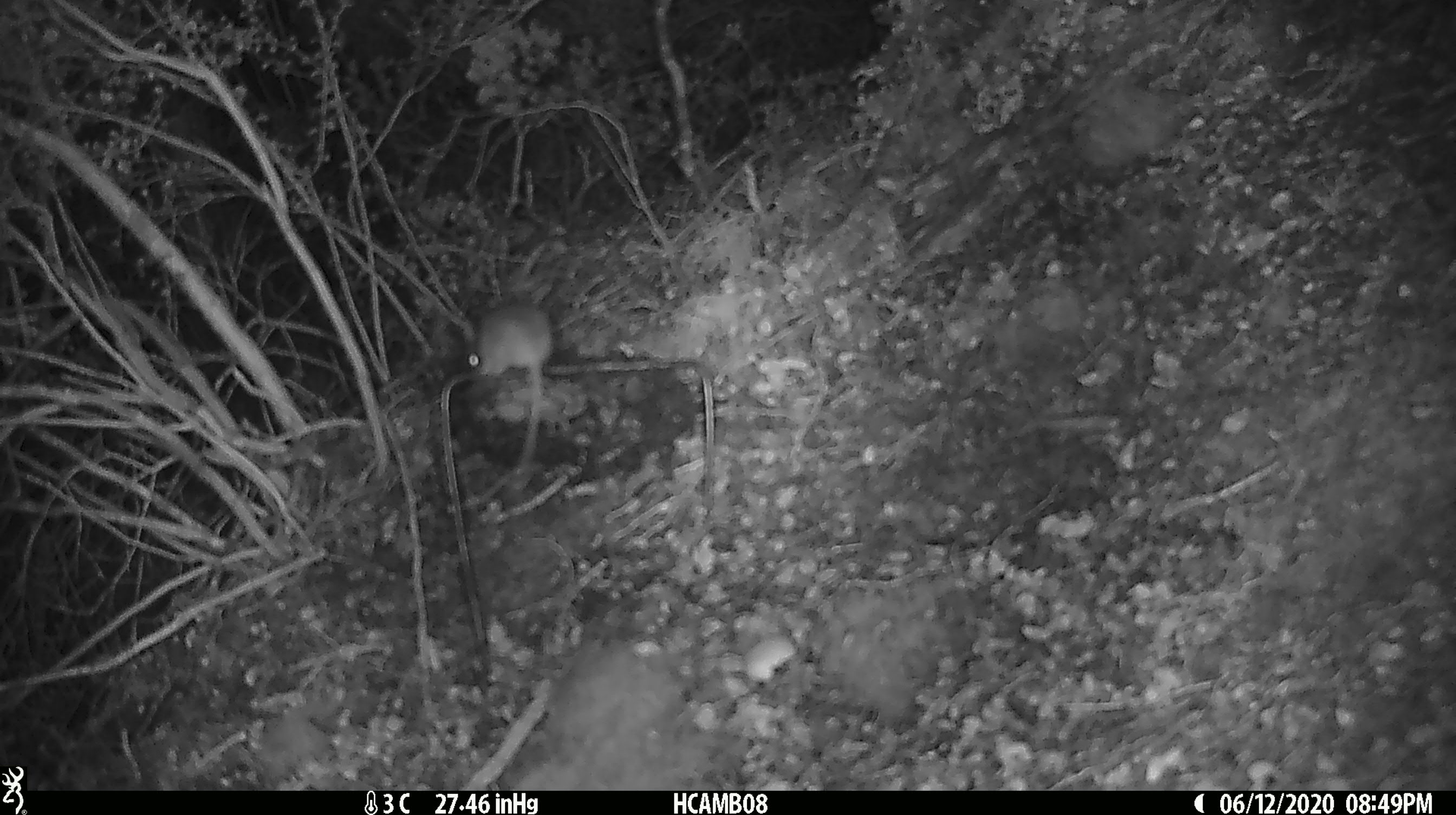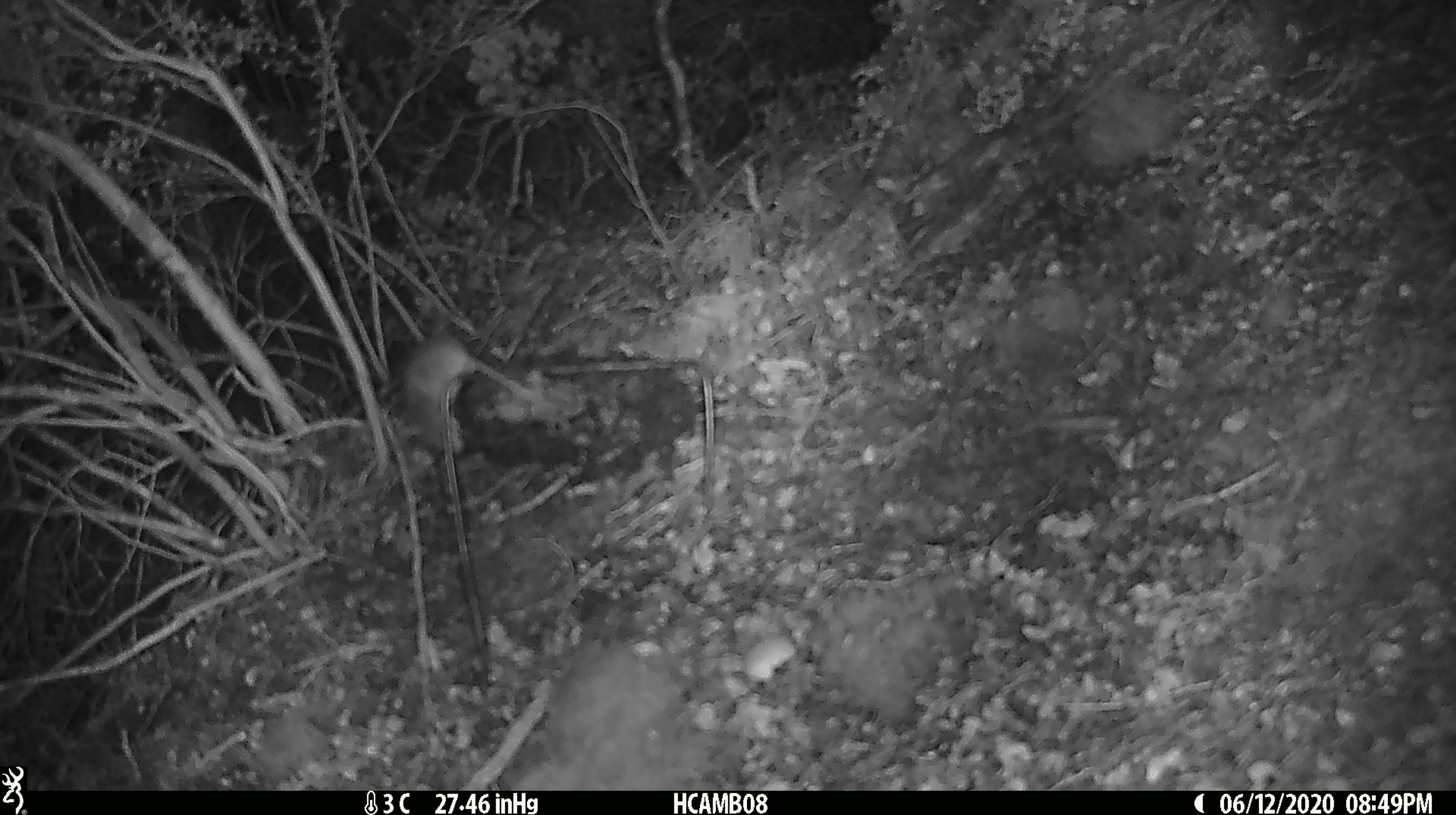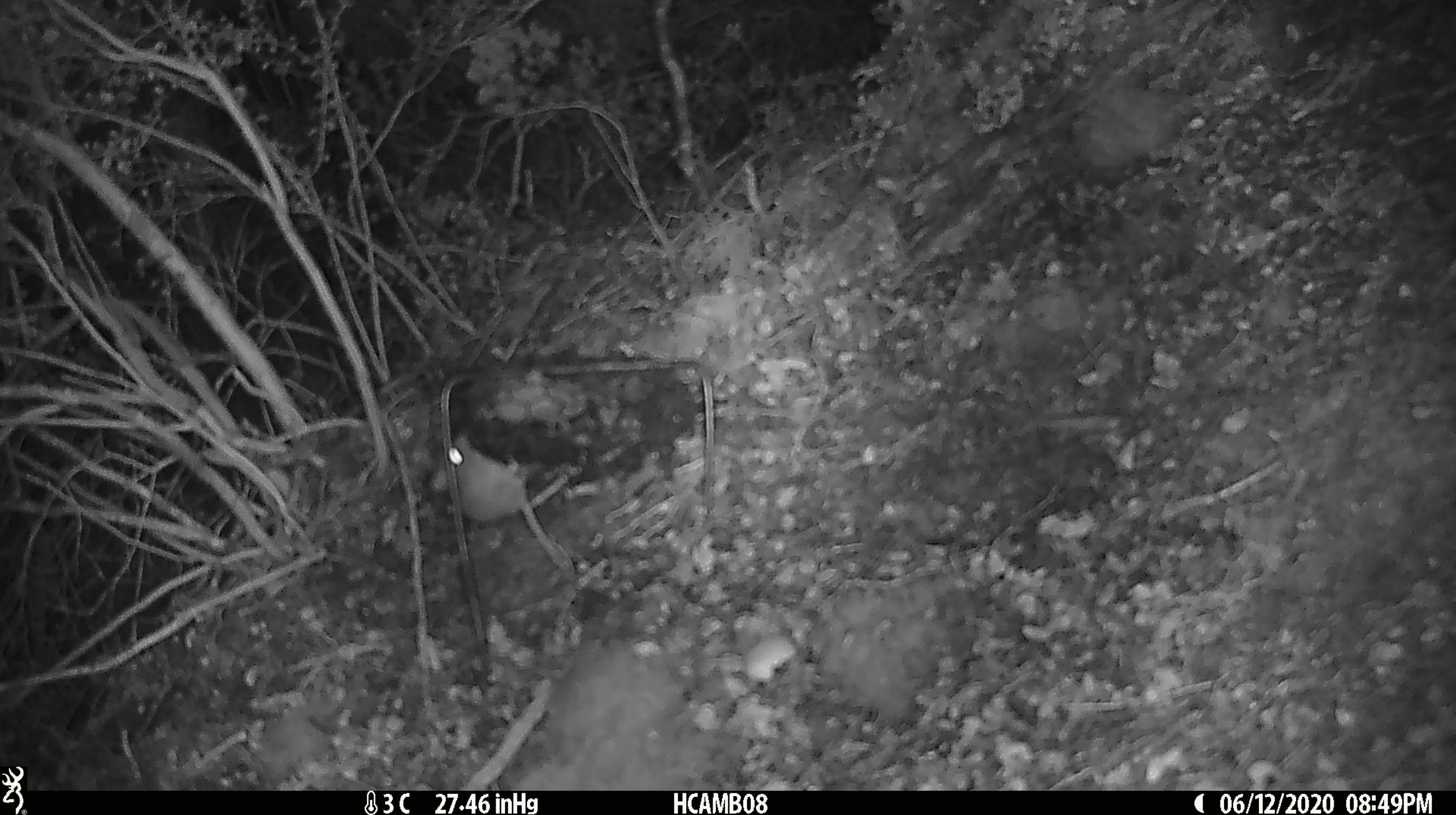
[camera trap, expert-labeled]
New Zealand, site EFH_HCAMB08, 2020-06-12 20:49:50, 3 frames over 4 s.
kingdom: Animalia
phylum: Chordata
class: Mammalia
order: Rodentia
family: Muridae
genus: Mus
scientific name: Mus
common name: mouse